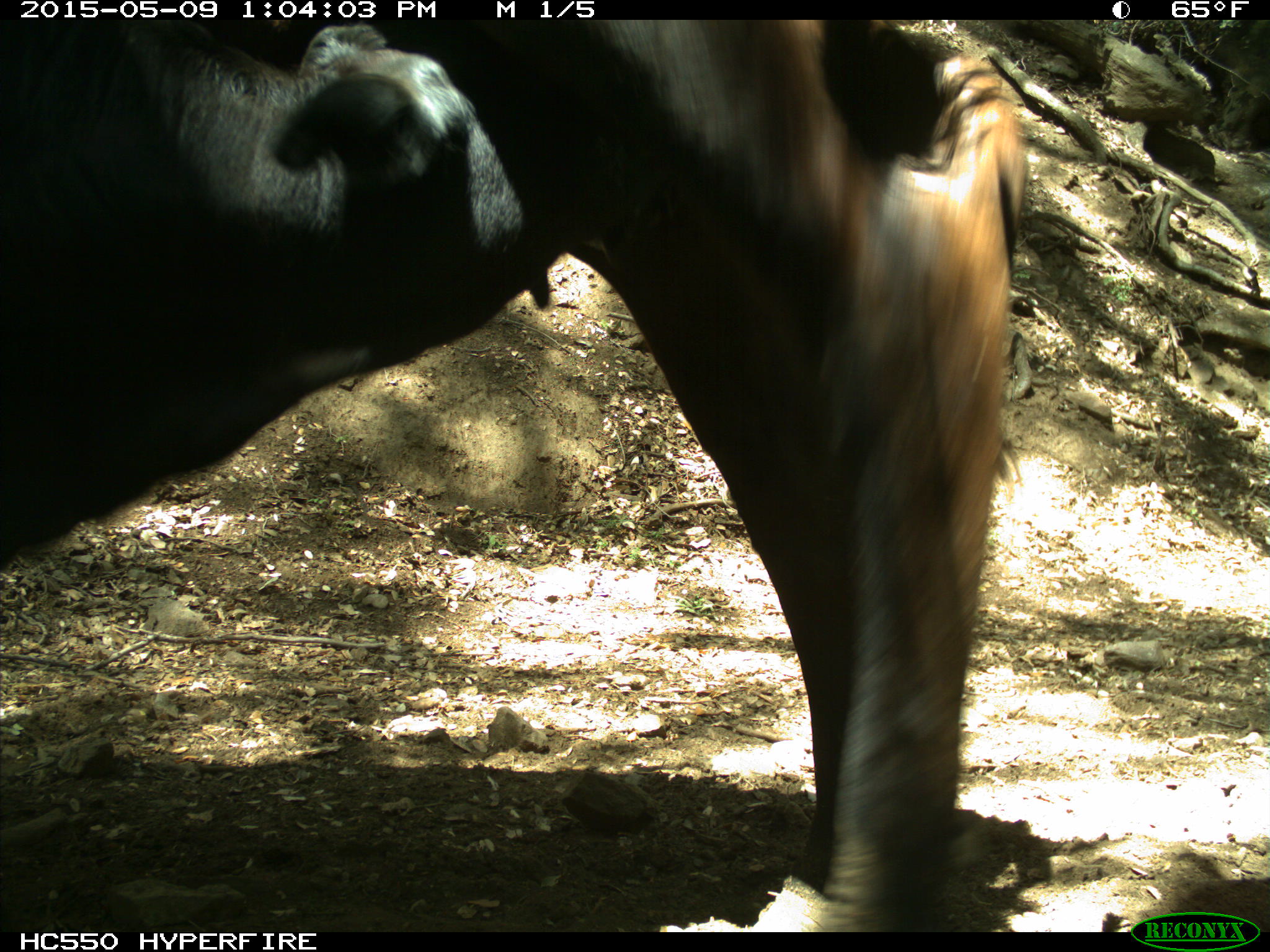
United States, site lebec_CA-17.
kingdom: Animalia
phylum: Chordata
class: Mammalia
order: Artiodactyla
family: Bovidae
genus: Bos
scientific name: Bos taurus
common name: domestic cow